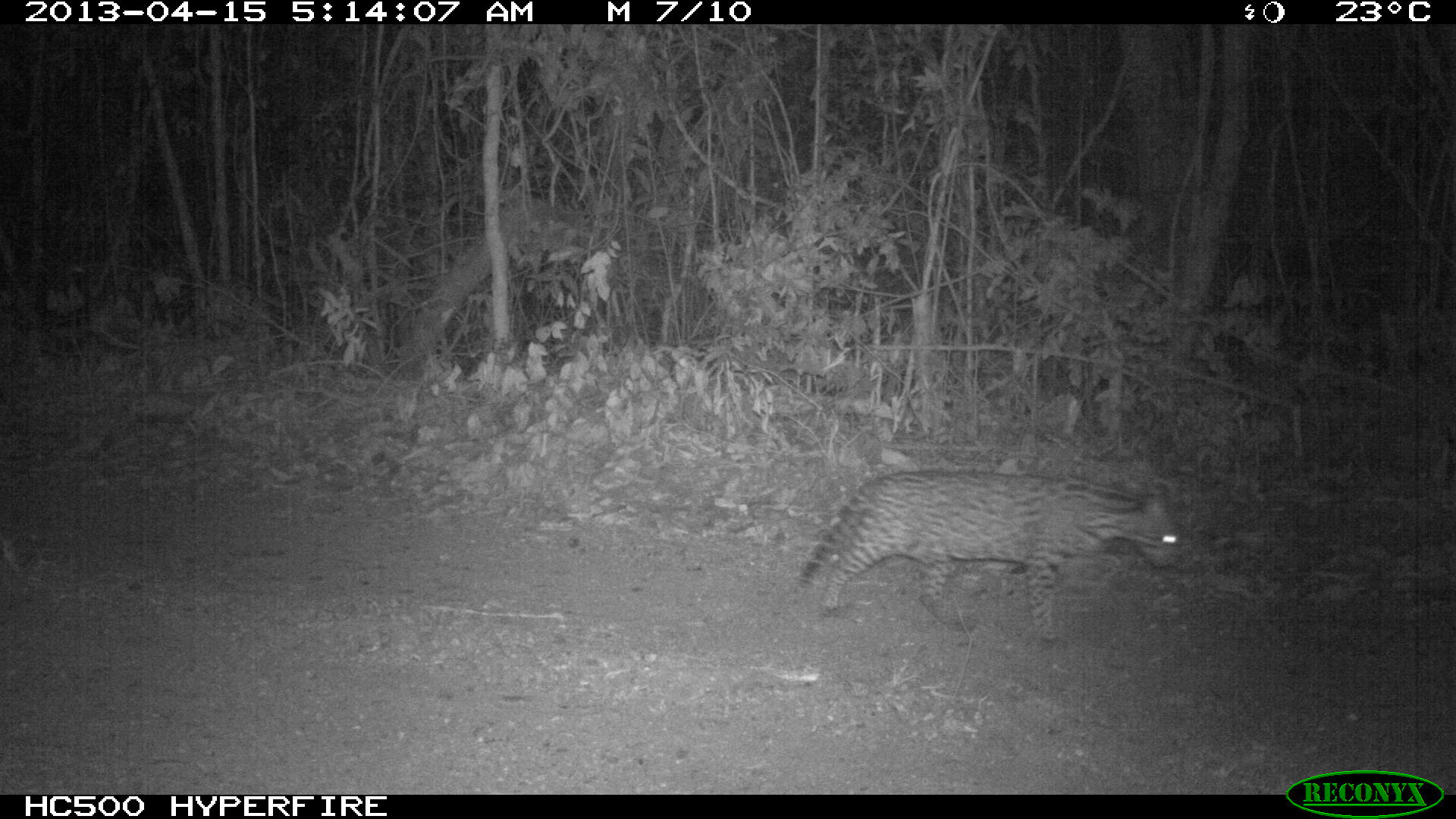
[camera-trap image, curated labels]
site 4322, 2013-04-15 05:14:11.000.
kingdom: Animalia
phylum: Chordata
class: Mammalia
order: Carnivora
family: Felidae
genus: Leopardus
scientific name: Leopardus pardalis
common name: ocelot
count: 1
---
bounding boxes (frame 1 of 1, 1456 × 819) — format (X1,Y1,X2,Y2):
leopardus pardalis: (793,467,1185,643)